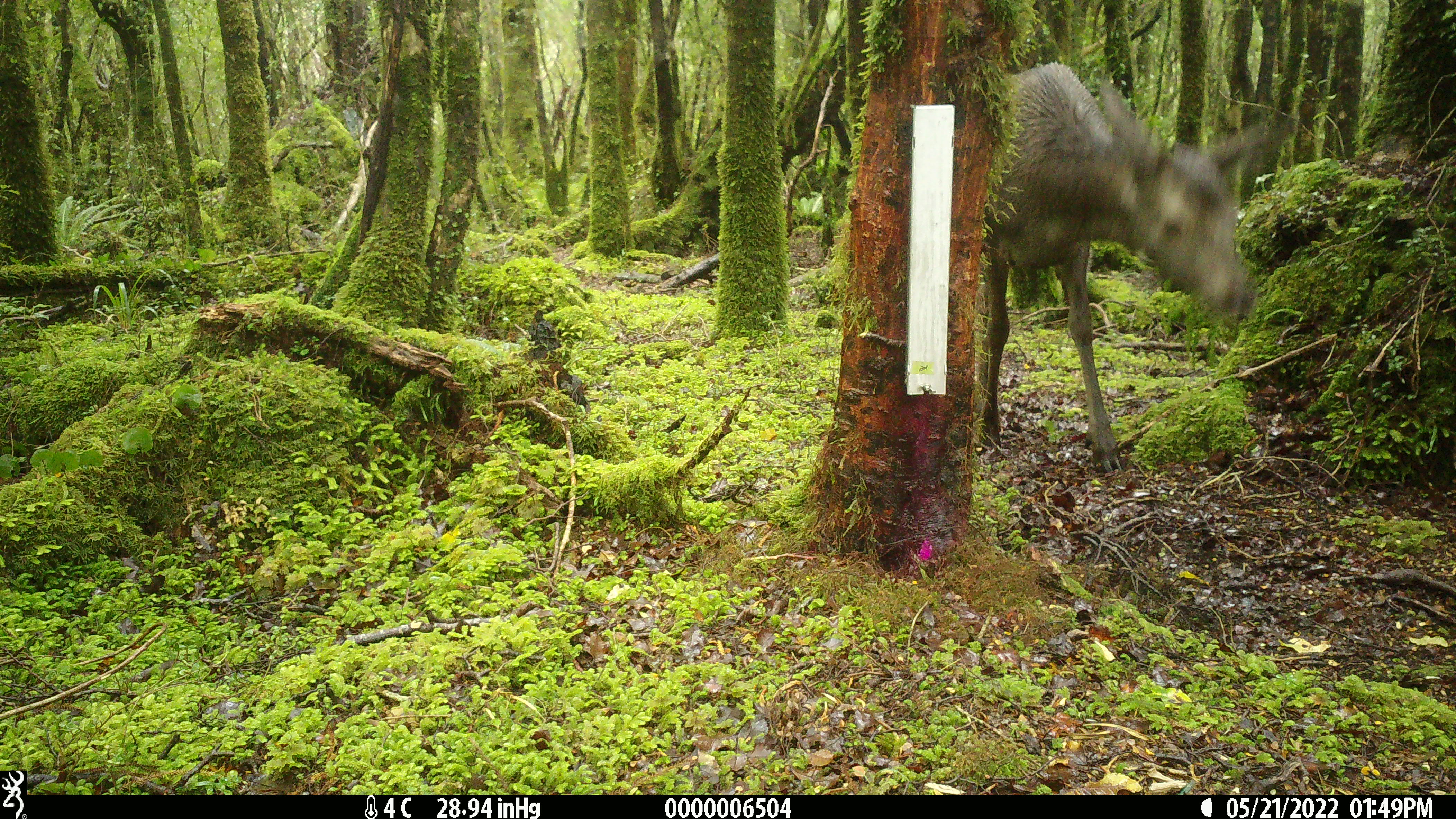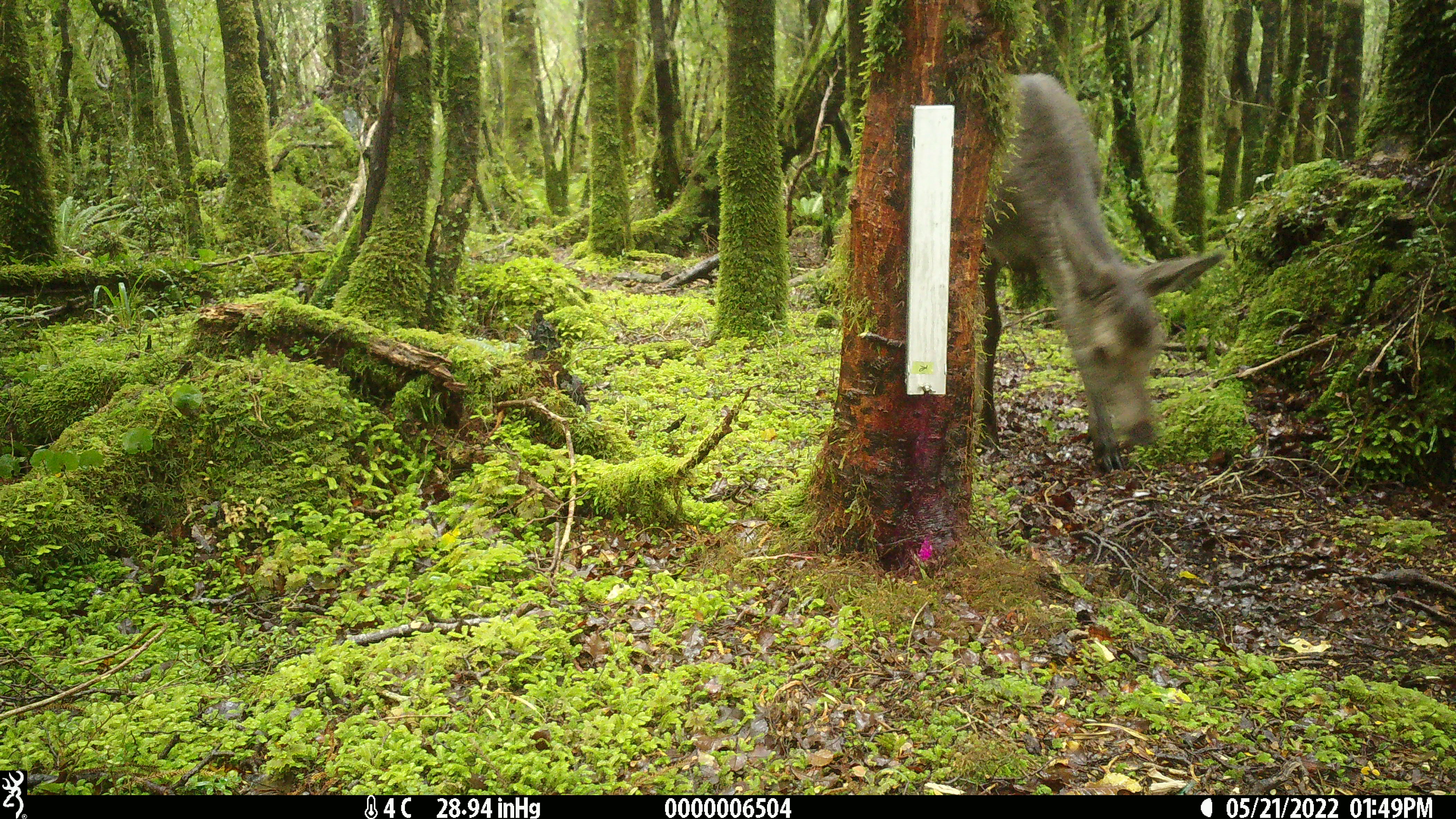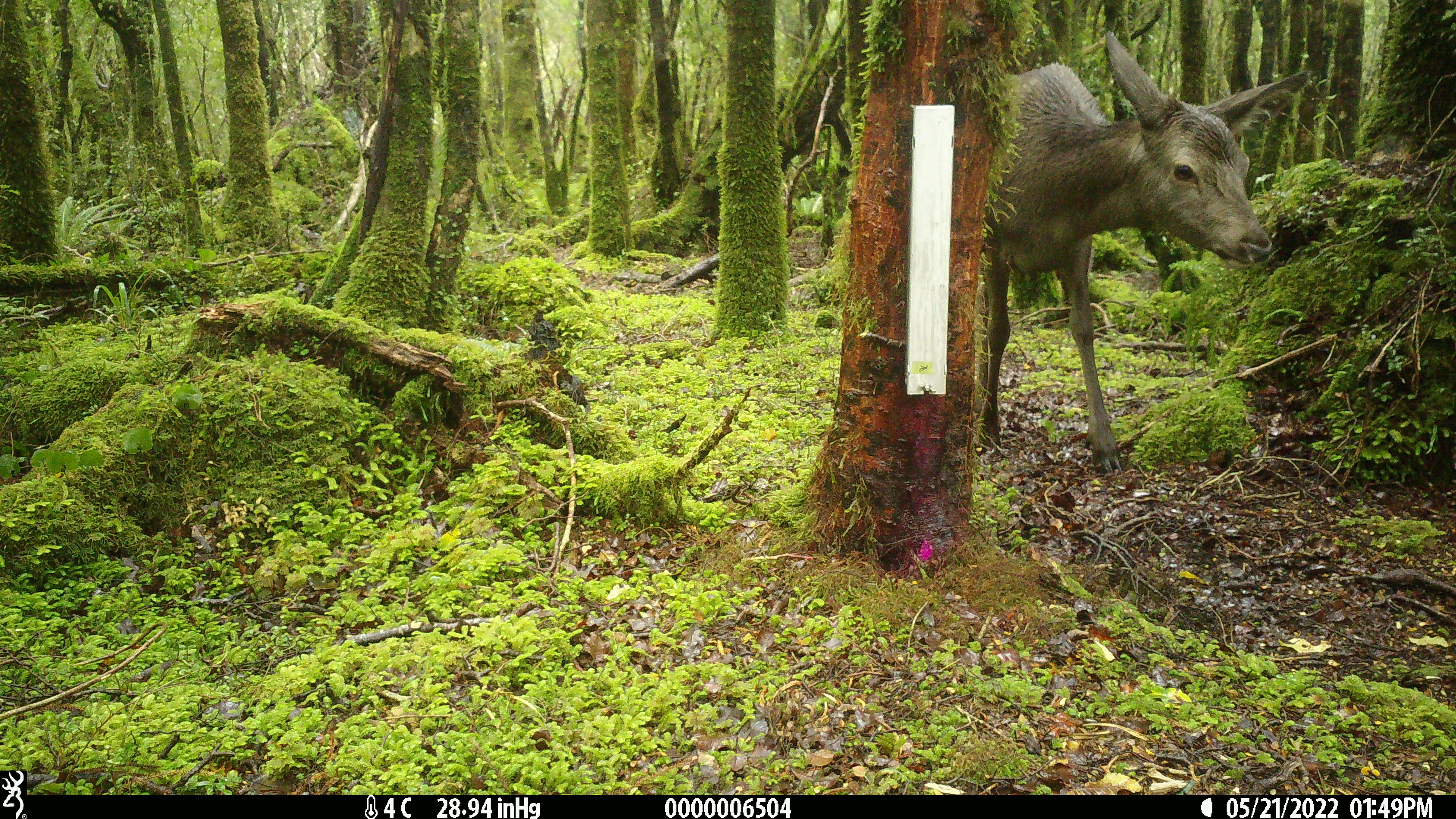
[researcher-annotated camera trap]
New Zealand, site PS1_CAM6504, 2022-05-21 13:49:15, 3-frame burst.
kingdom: Animalia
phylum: Chordata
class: Mammalia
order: Artiodactyla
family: Cervidae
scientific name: Cervidae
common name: deer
Deer (Cervidae).